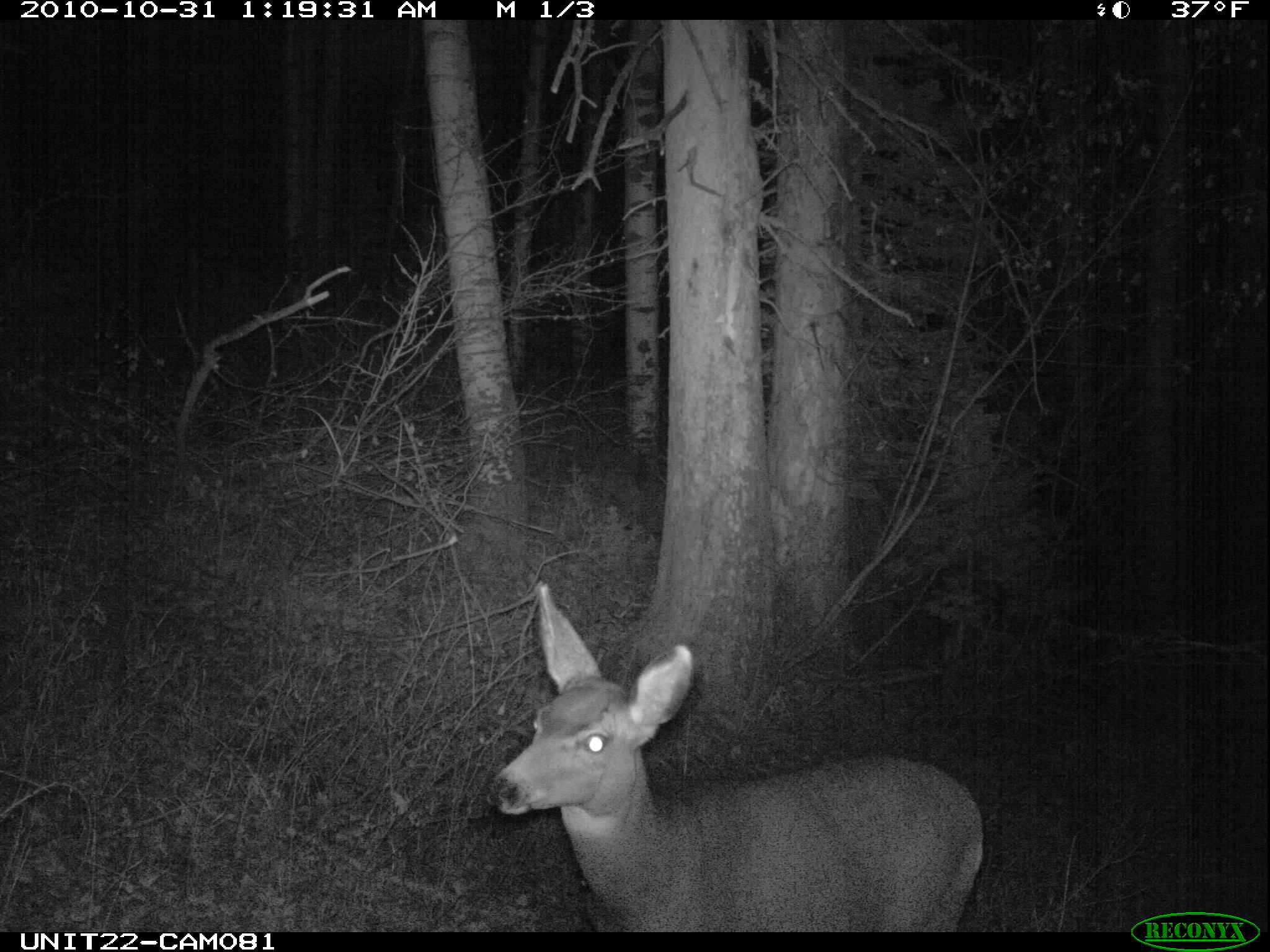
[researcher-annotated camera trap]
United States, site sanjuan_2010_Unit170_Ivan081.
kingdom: Animalia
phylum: Chordata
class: Mammalia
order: Artiodactyla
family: Cervidae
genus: Odocoileus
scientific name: Odocoileus hemionus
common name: mule deer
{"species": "Odocoileus hemionus (mule deer)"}